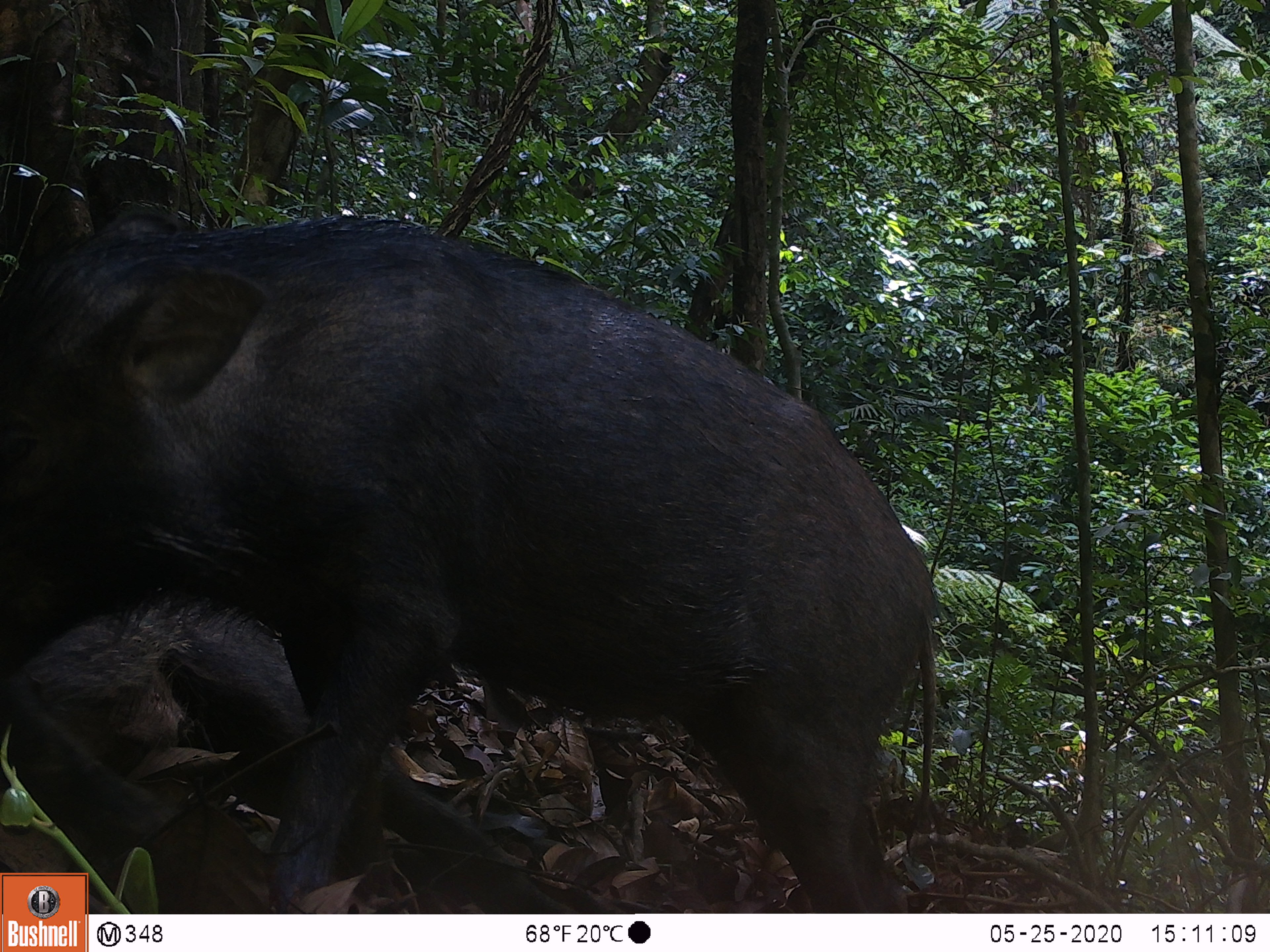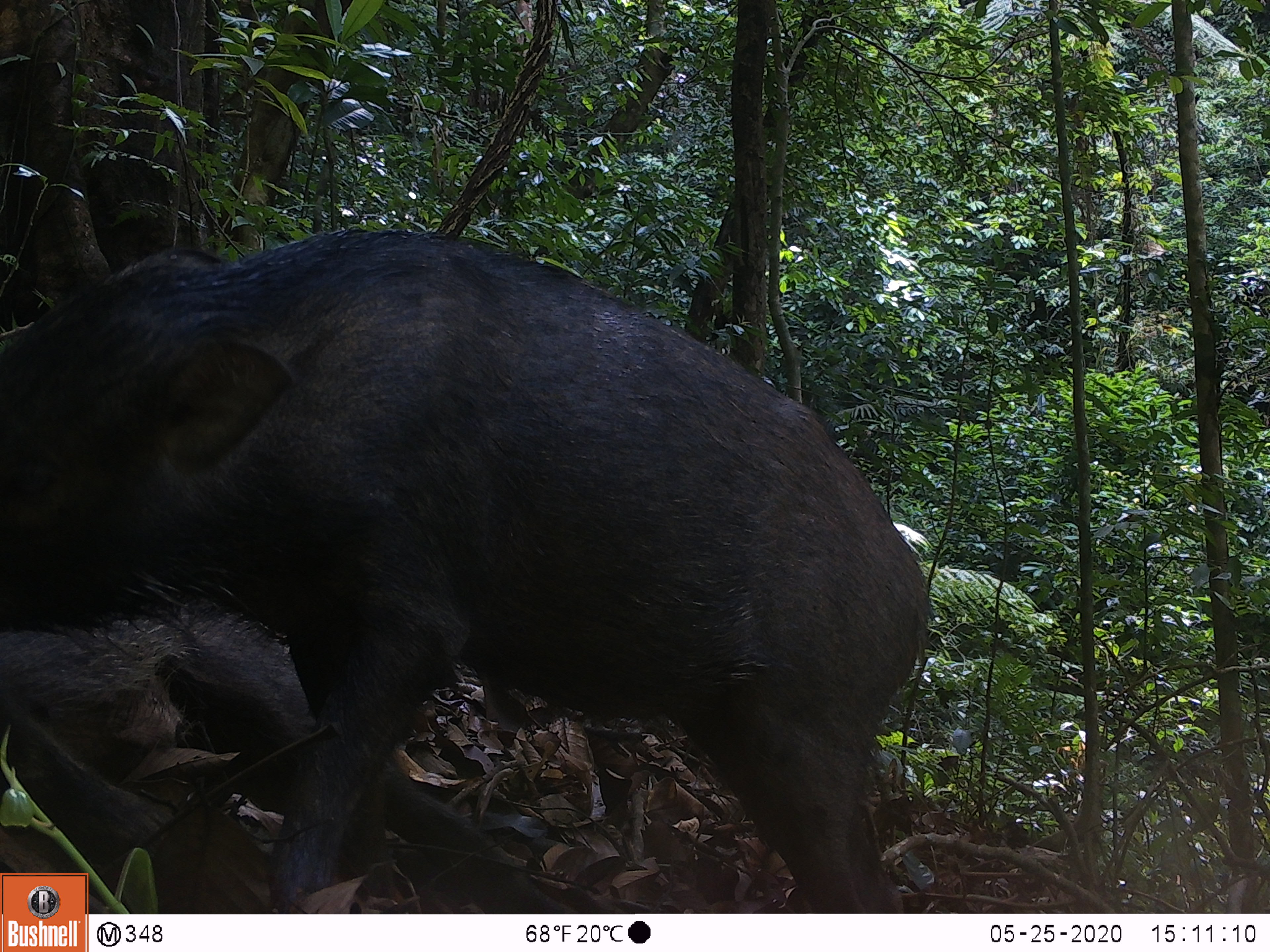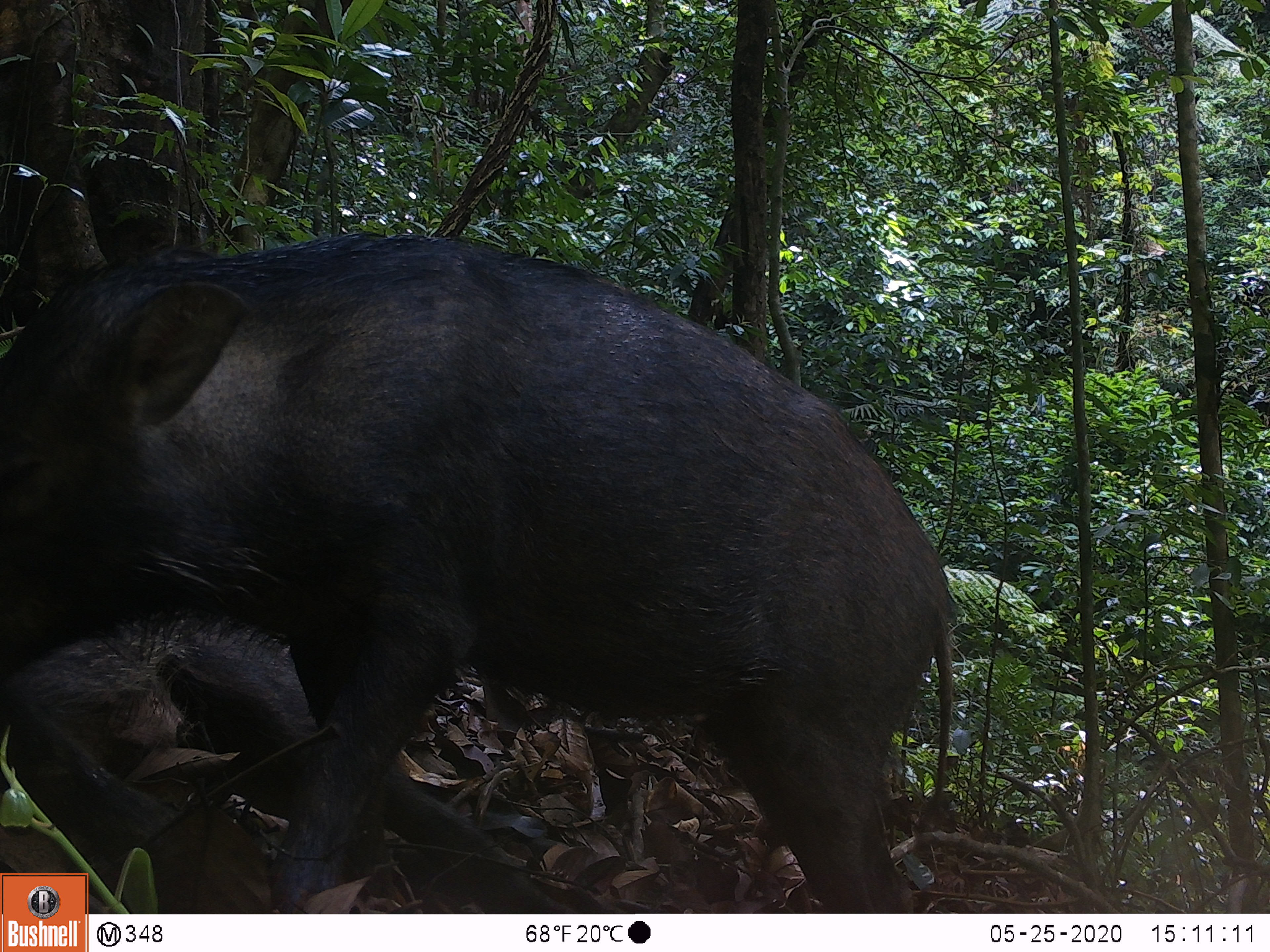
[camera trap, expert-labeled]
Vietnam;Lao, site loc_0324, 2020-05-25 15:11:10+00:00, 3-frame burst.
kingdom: Animalia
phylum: Chordata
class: Mammalia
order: Artiodactyla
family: Suidae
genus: Sus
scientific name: Sus scrofa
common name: eurasian wild pig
Eurasian wild pig (Sus scrofa). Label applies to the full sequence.